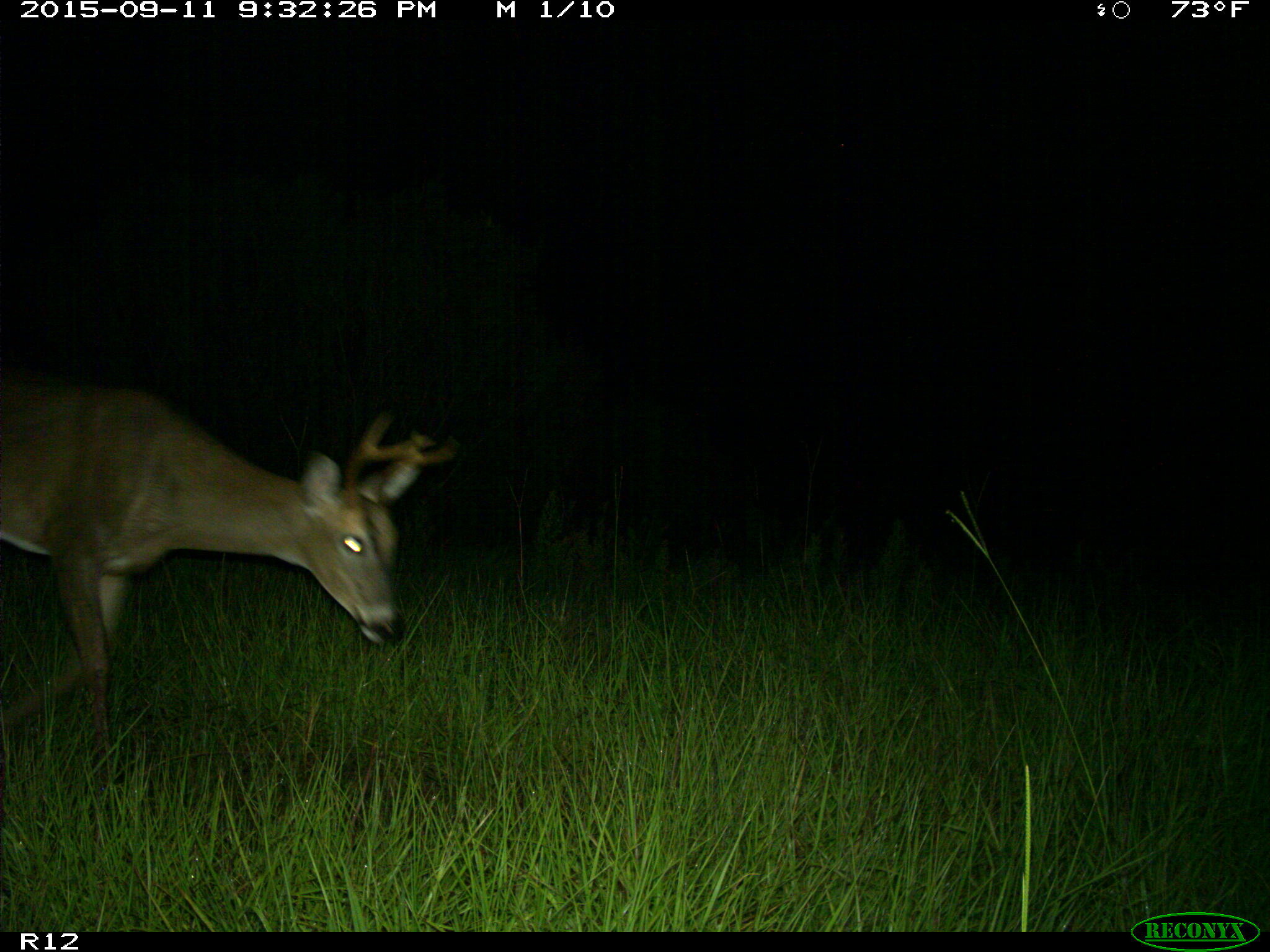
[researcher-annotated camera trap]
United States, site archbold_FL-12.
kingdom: Animalia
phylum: Chordata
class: Mammalia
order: Artiodactyla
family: Cervidae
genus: Odocoileus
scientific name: Odocoileus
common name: deer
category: unidentified deer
Unidentified deer (deer) (Odocoileus).